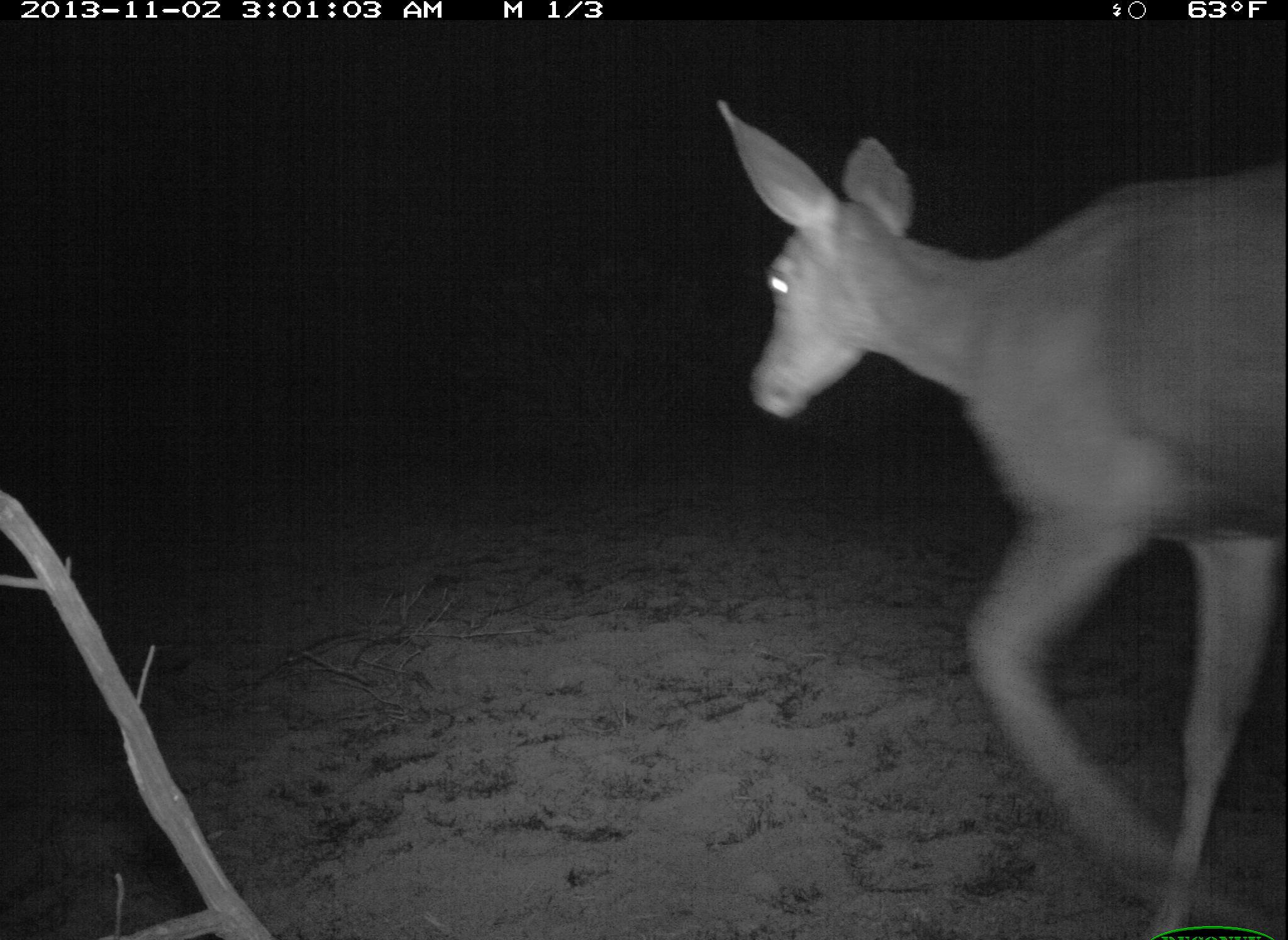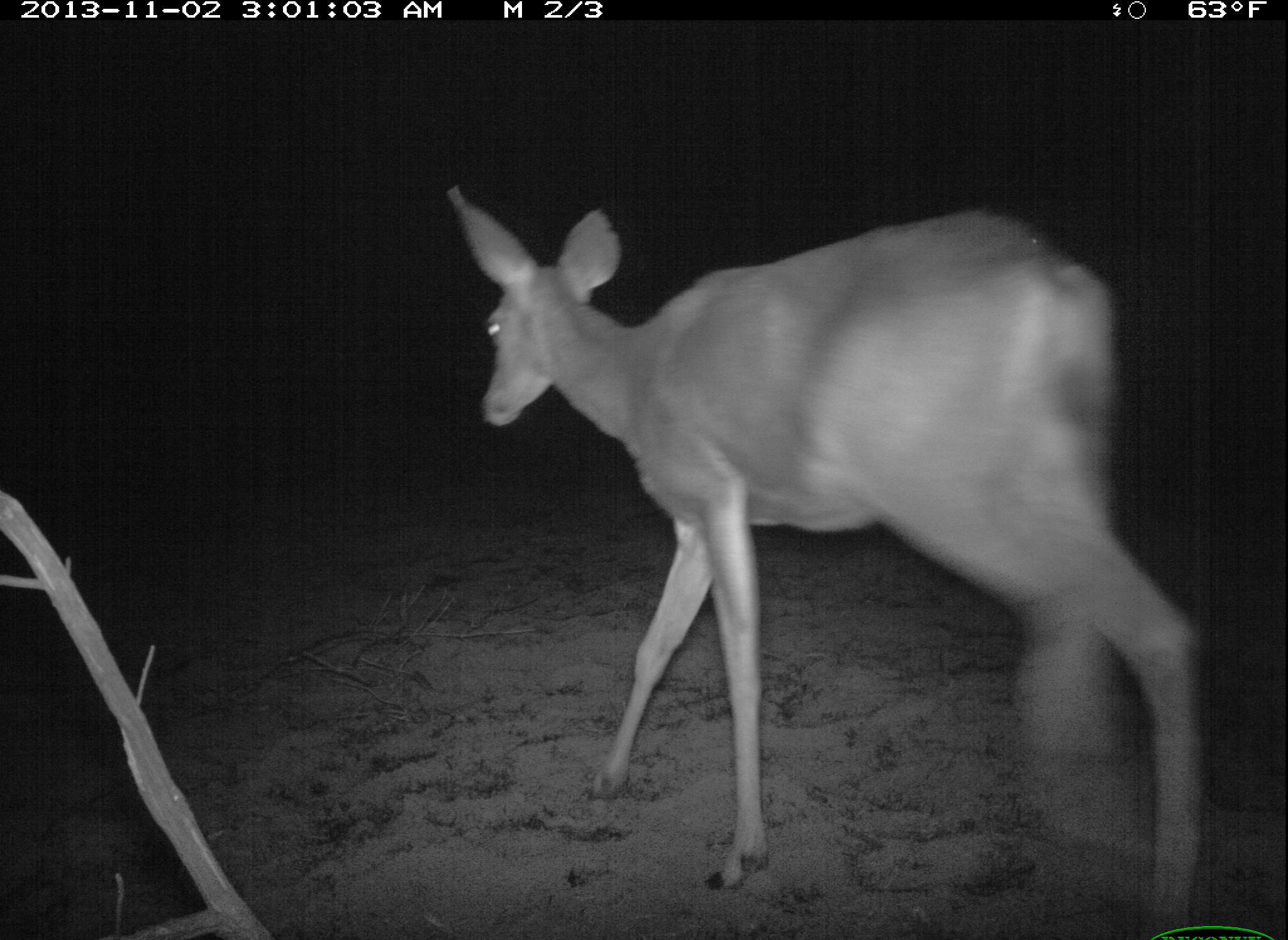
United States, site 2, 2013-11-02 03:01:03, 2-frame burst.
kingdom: Animalia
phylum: Chordata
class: Mammalia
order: Artiodactyla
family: Cervidae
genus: Odocoileus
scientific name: Odocoileus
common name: deer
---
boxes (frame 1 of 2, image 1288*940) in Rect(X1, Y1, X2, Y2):
deer: Rect(715, 99, 1288, 940)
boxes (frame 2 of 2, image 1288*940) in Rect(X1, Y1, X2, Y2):
deer: Rect(449, 191, 1210, 933)